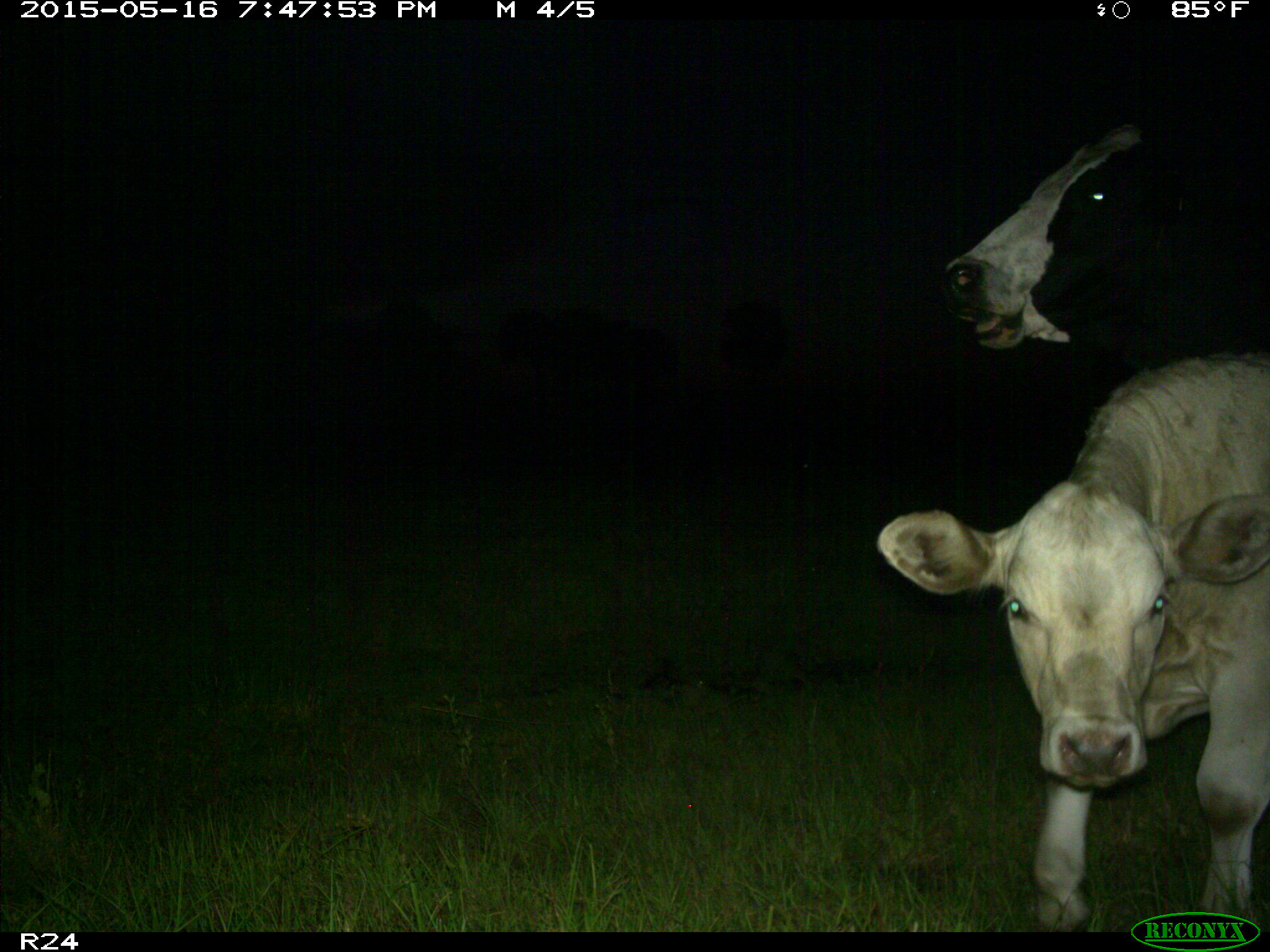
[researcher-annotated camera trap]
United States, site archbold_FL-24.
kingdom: Animalia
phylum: Chordata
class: Mammalia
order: Artiodactyla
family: Bovidae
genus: Bos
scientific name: Bos taurus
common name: domestic cow